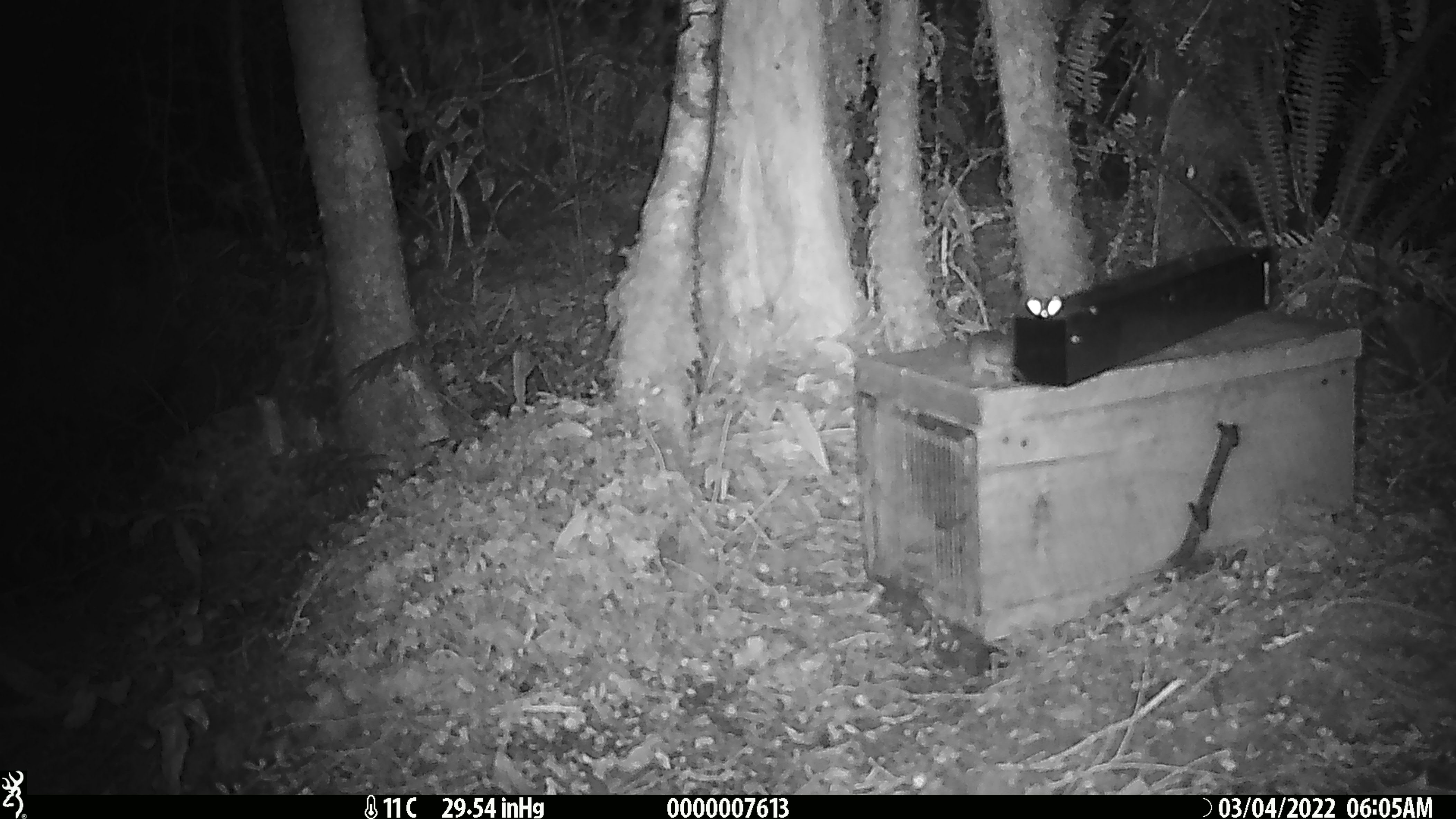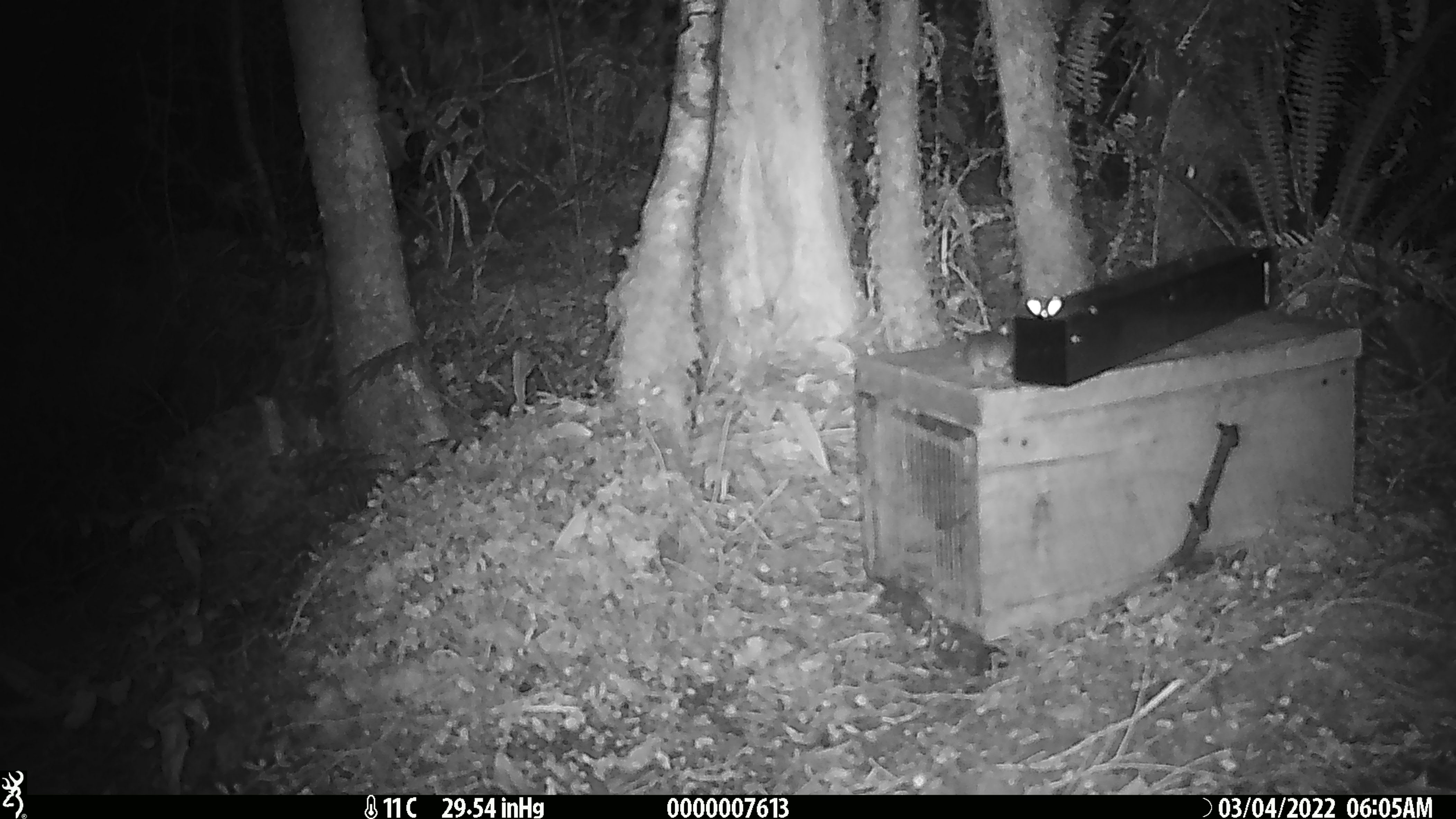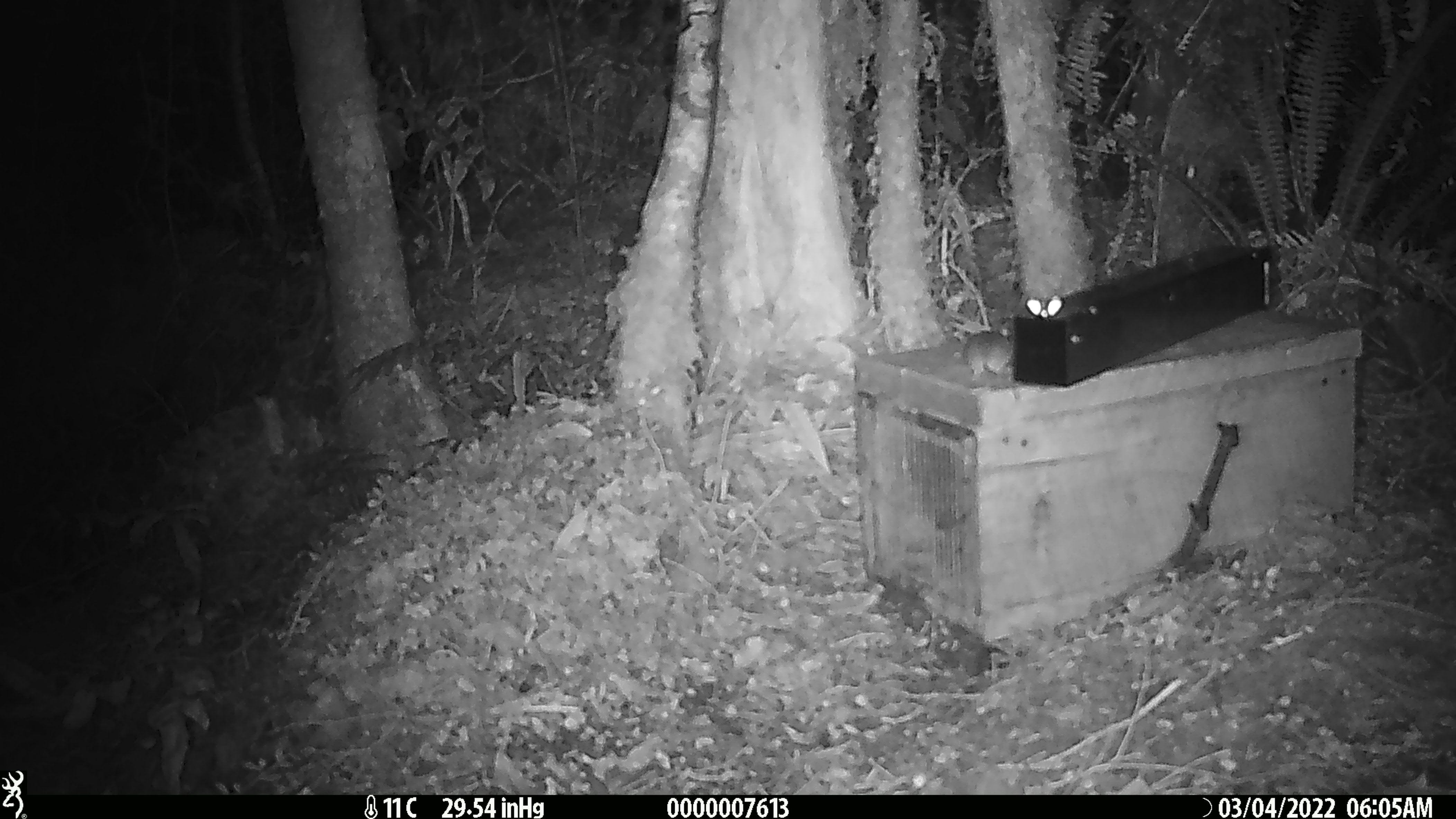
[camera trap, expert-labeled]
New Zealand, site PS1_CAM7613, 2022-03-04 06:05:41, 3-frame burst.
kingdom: Animalia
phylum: Chordata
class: Mammalia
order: Rodentia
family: Muridae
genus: Mus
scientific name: Mus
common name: mouse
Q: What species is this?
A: Mouse (Mus).